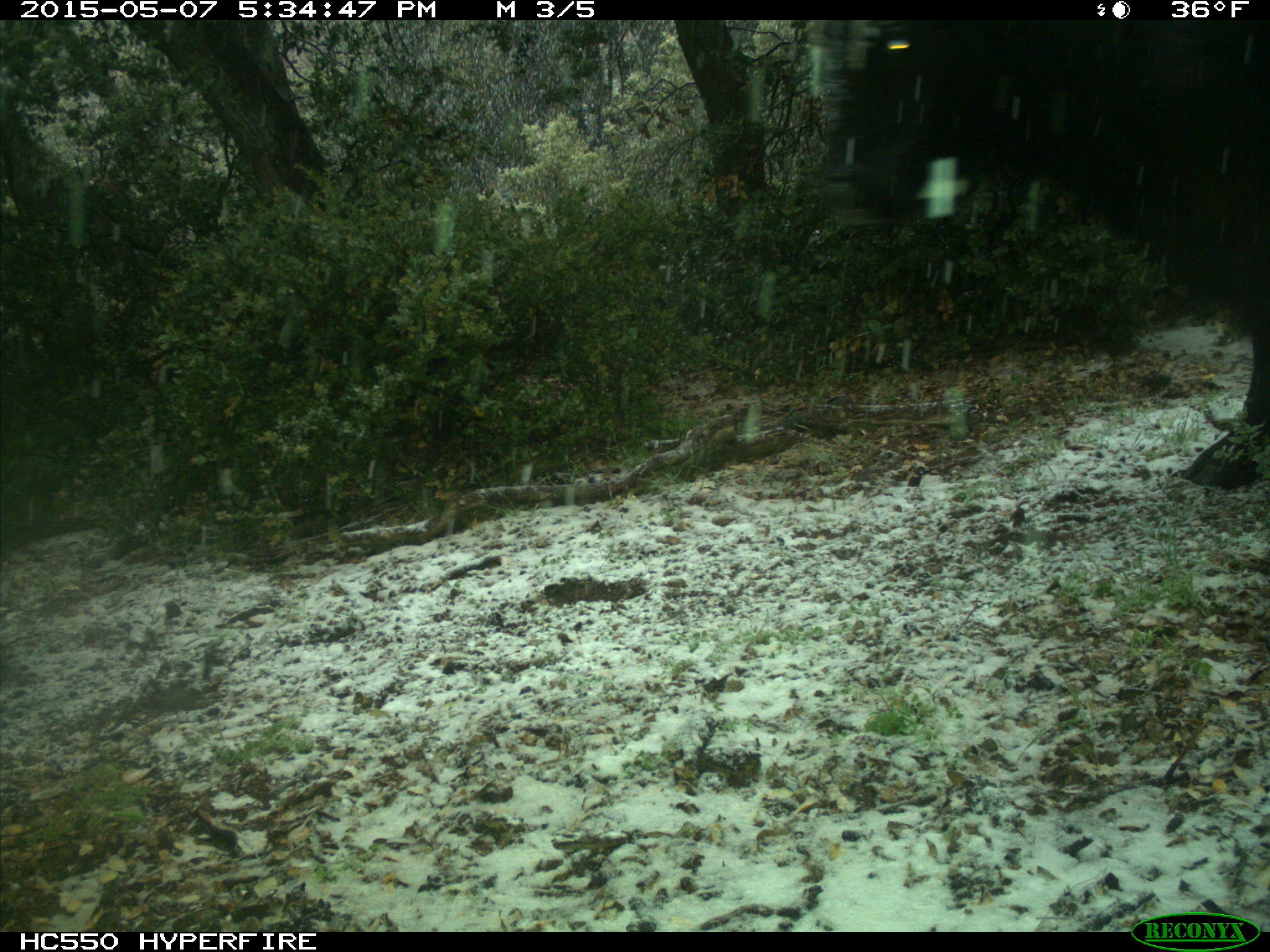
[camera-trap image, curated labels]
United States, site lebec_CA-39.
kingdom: Animalia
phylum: Chordata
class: Mammalia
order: Artiodactyla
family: Bovidae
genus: Bos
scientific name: Bos taurus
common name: domestic cow